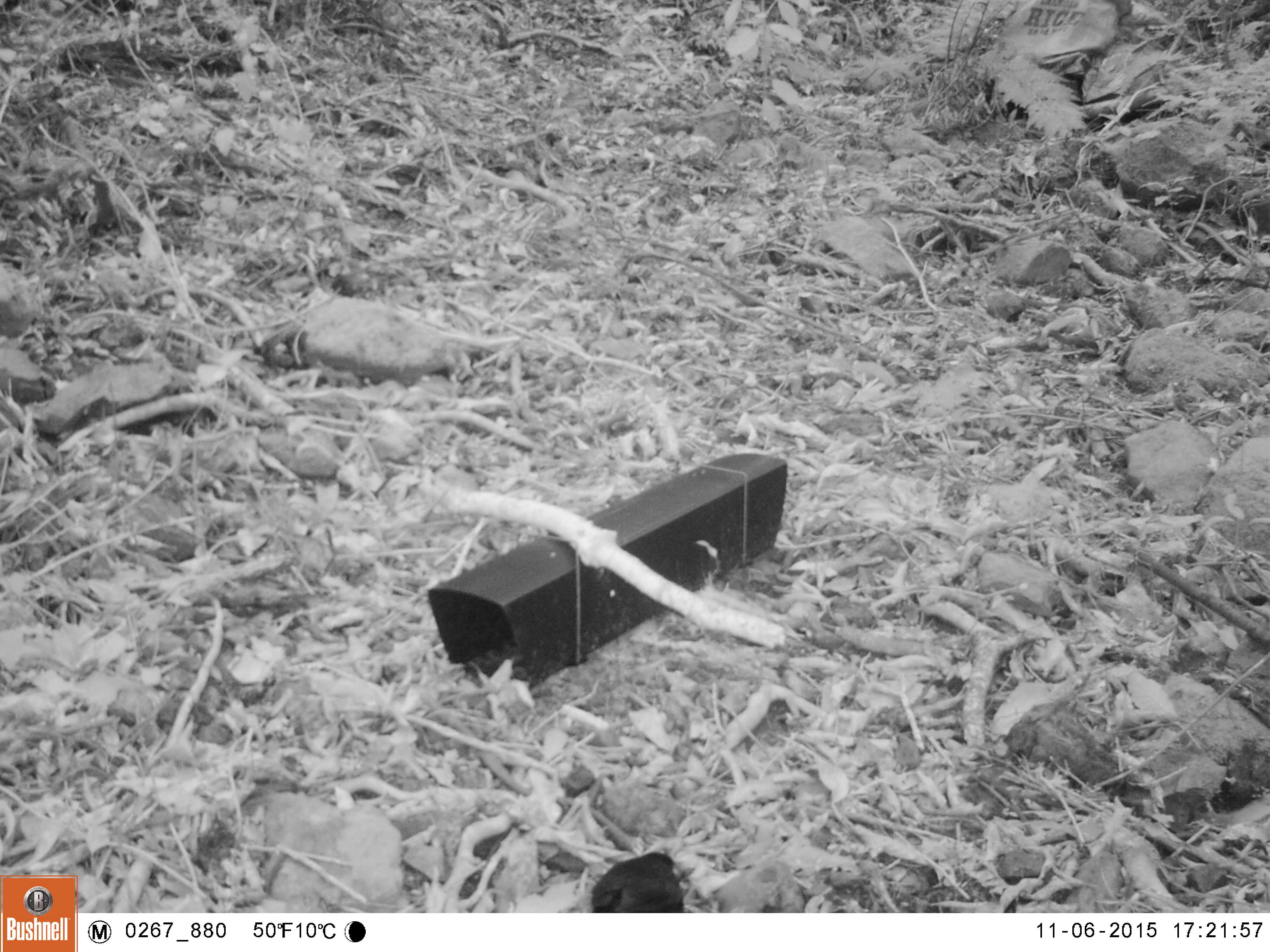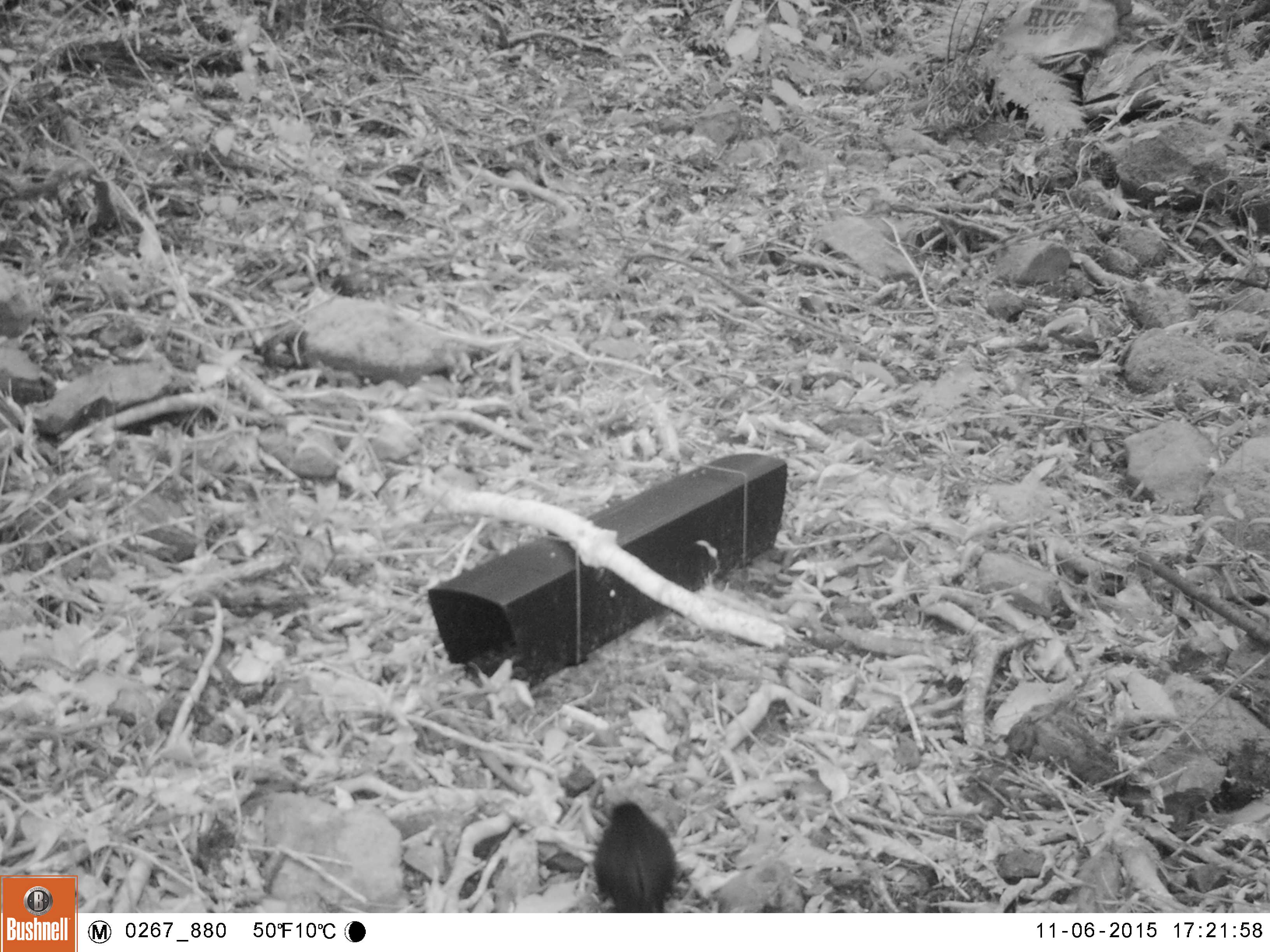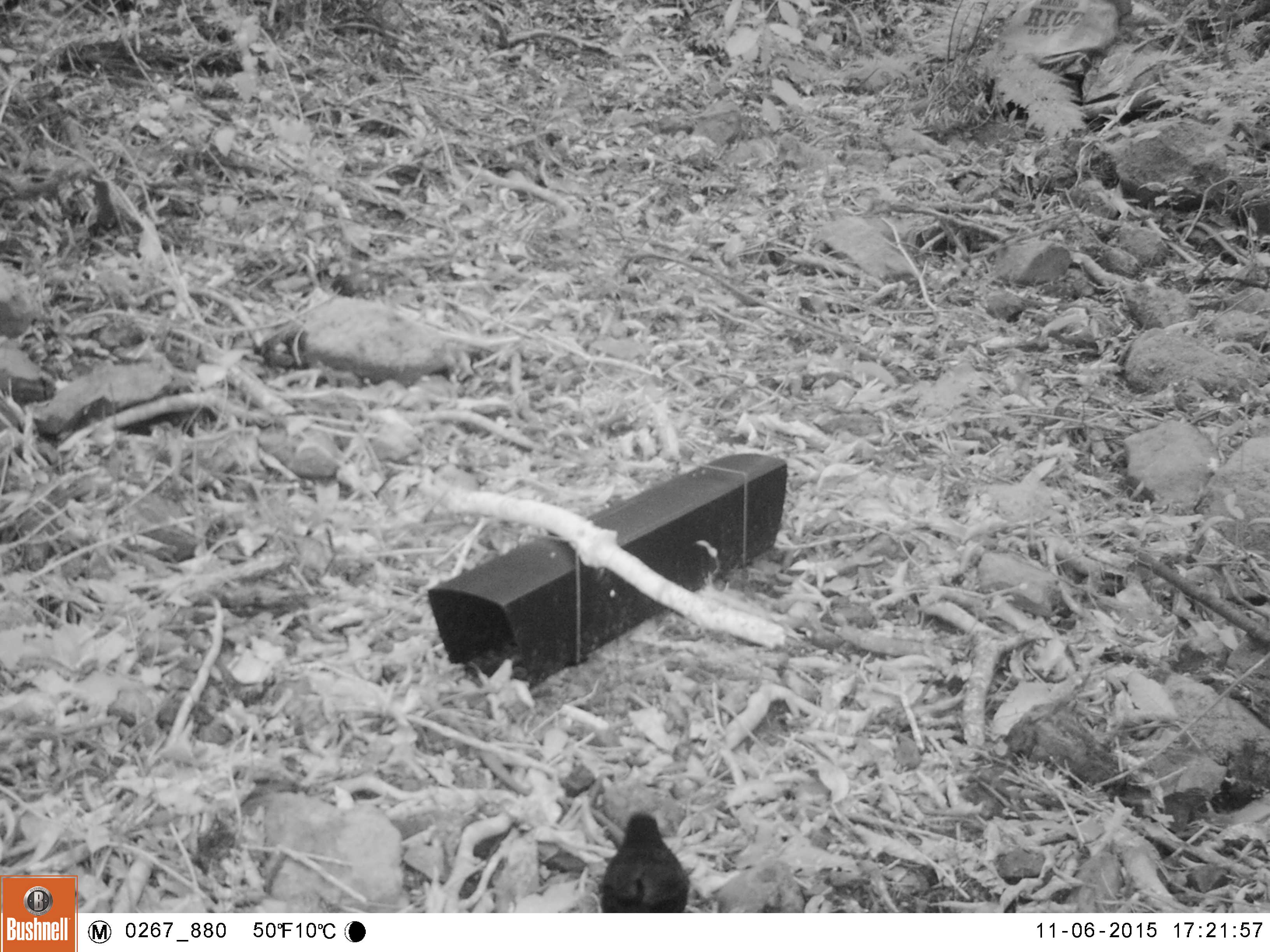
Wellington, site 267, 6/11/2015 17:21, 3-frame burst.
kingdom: Animalia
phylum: Chordata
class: Aves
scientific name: Aves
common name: bird